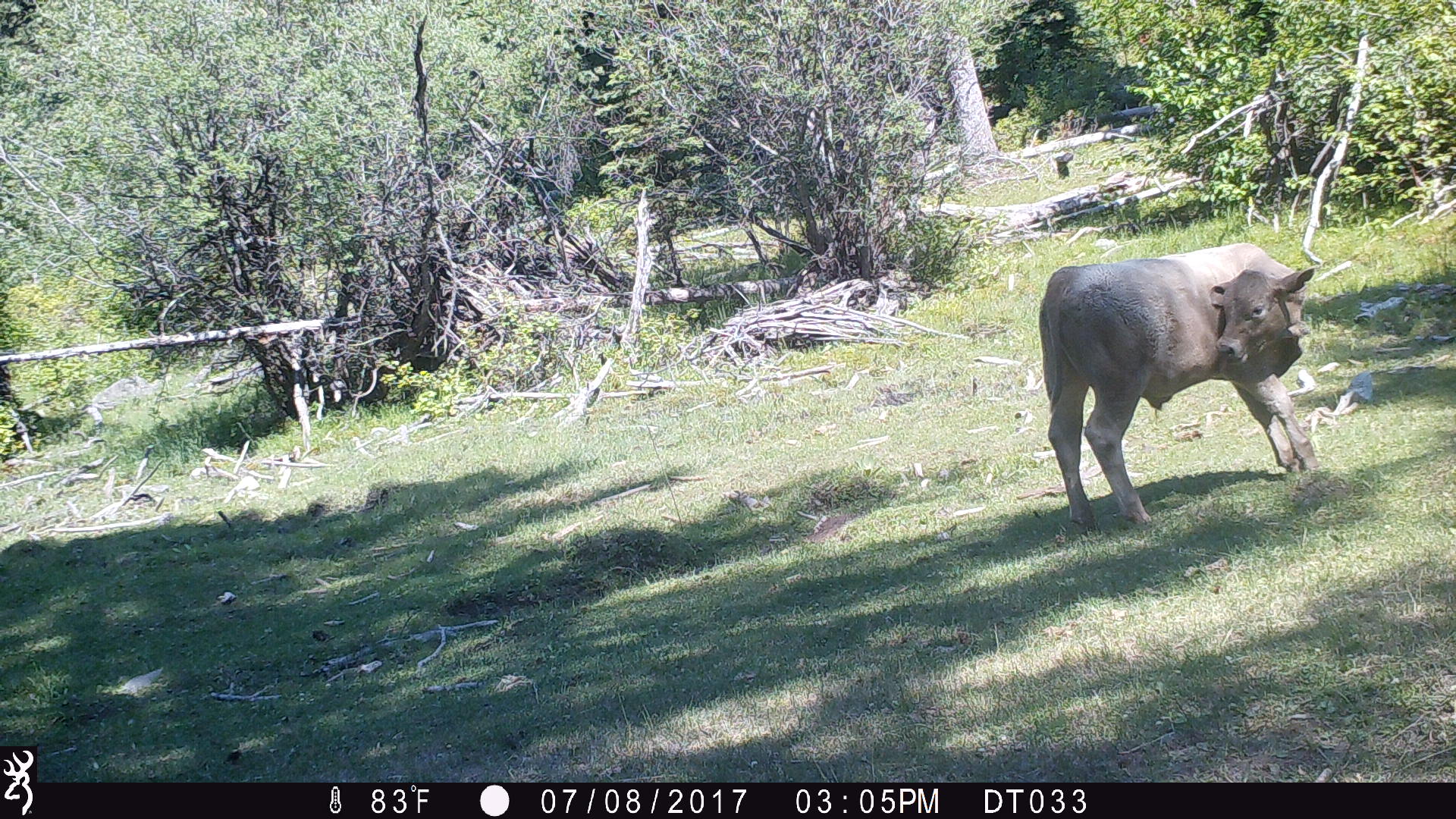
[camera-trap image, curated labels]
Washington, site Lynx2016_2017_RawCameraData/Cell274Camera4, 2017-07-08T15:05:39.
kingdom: Animalia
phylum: Chordata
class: Mammalia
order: Artiodactyla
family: Bovidae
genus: Bos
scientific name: Bos taurus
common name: domestic cattle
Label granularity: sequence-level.